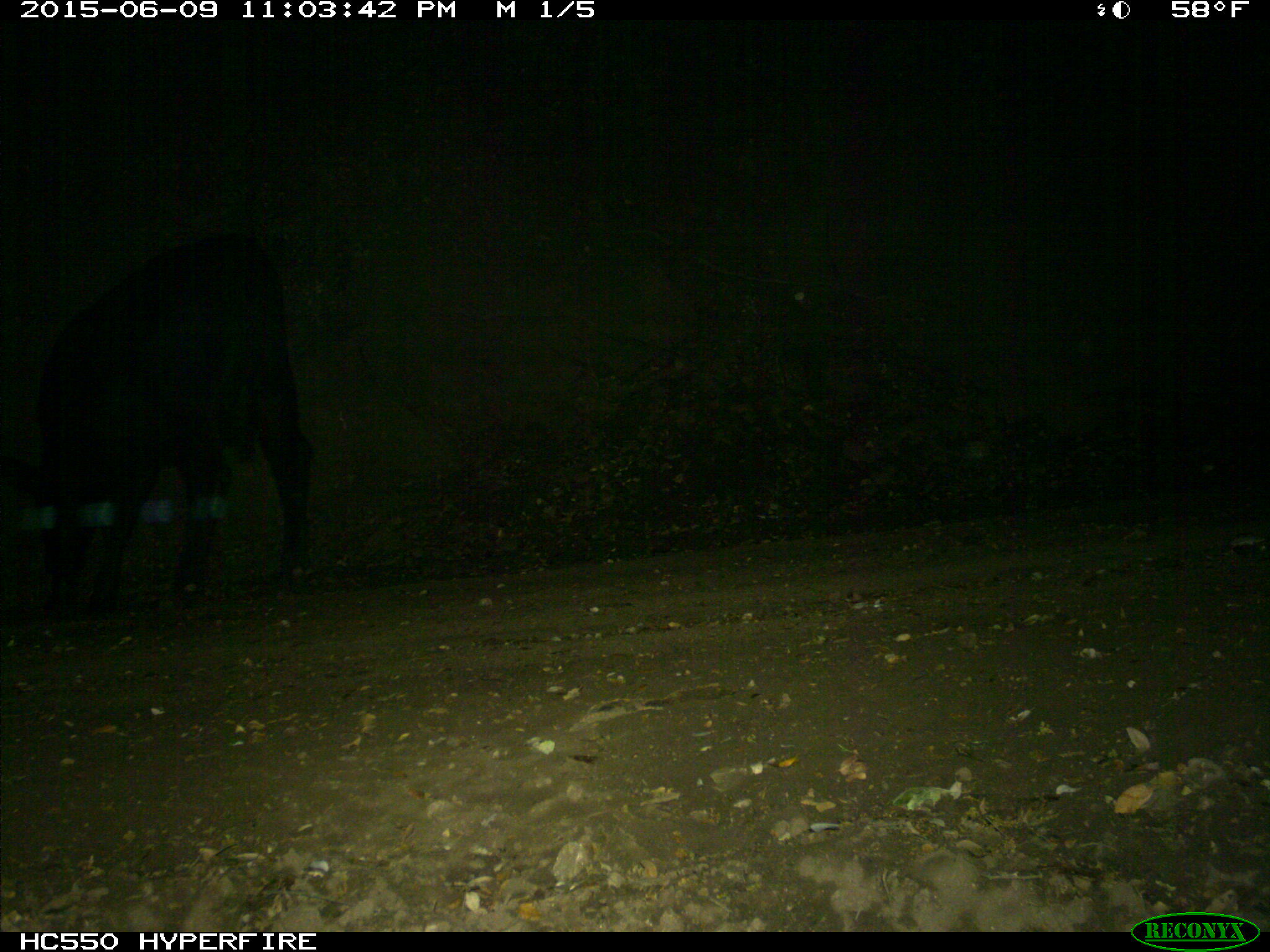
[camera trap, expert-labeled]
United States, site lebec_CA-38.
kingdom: Animalia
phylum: Chordata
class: Mammalia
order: Artiodactyla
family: Bovidae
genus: Bos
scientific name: Bos taurus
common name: domestic cow